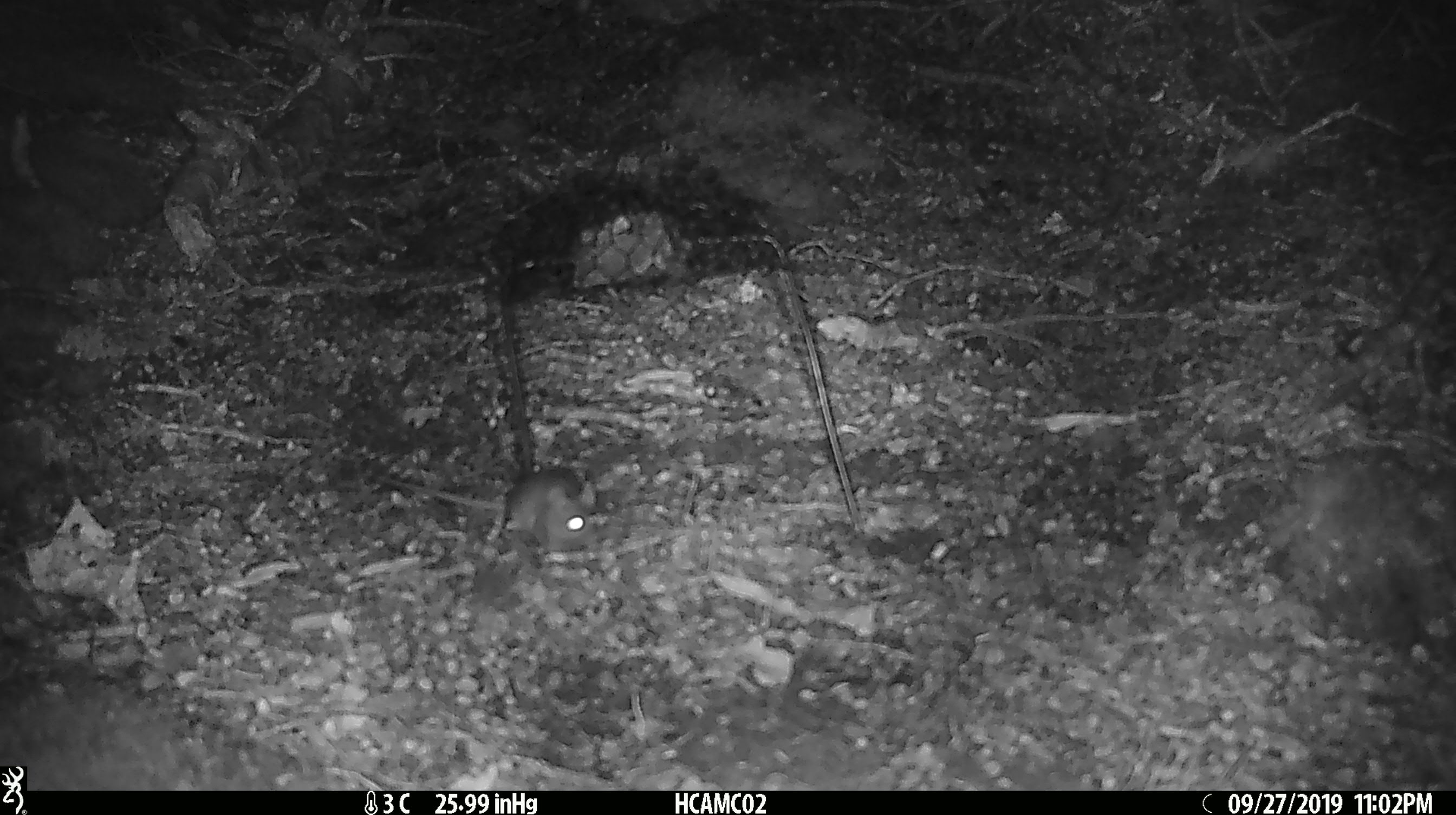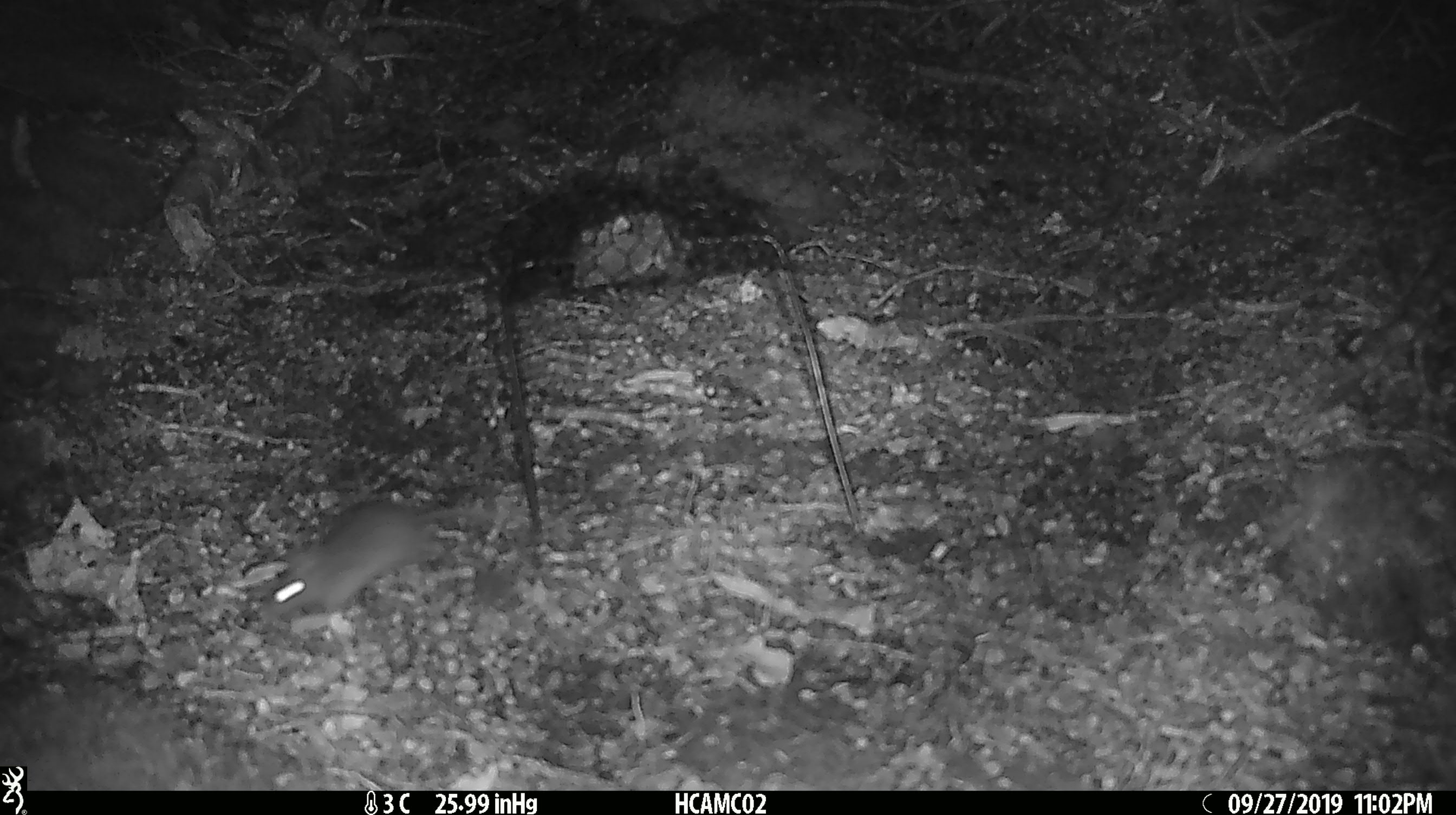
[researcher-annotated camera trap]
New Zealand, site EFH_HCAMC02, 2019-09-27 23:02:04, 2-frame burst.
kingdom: Animalia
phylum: Chordata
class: Mammalia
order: Rodentia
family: Muridae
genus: Mus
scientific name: Mus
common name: mouse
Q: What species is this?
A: Mouse (Mus).